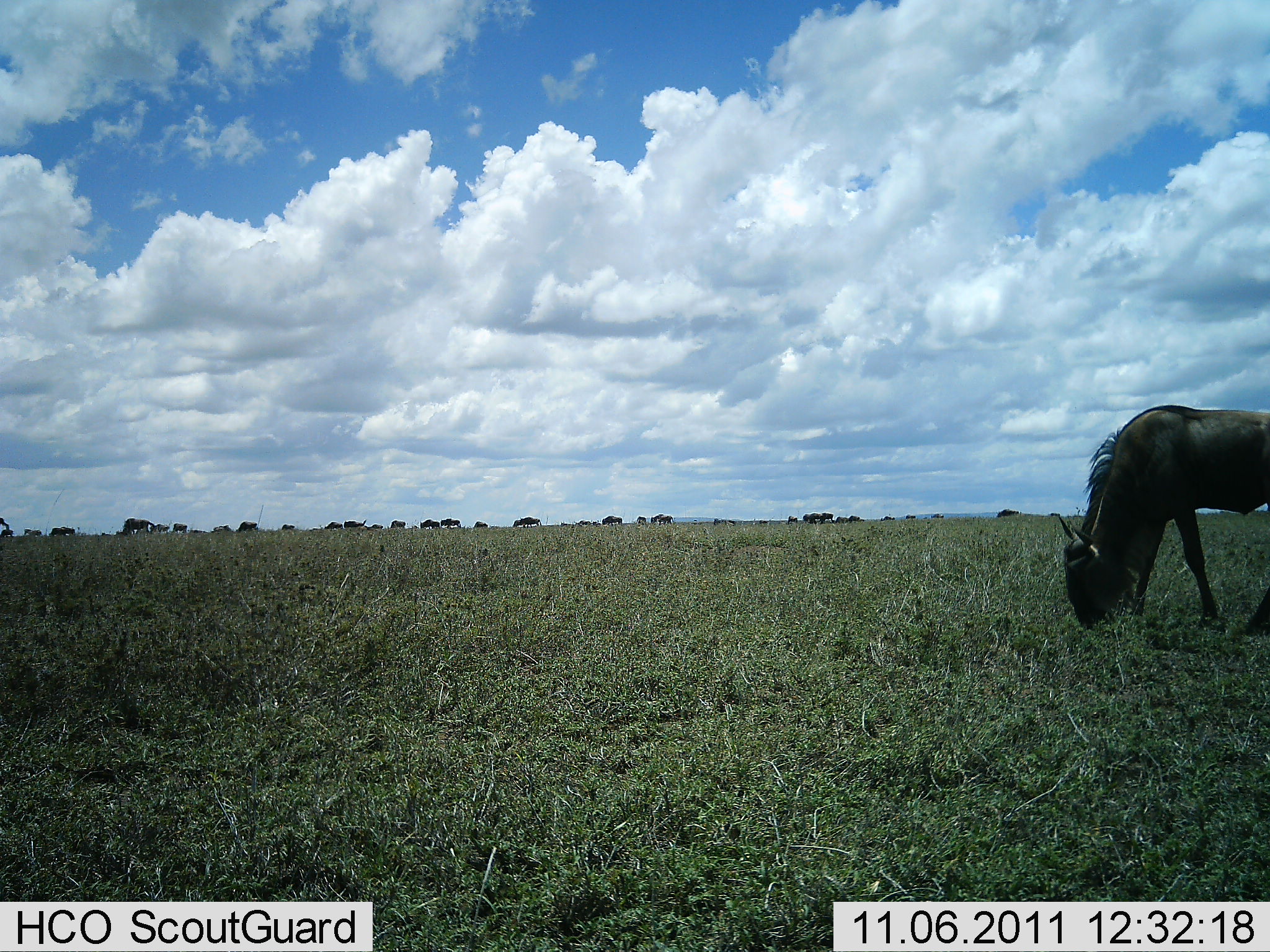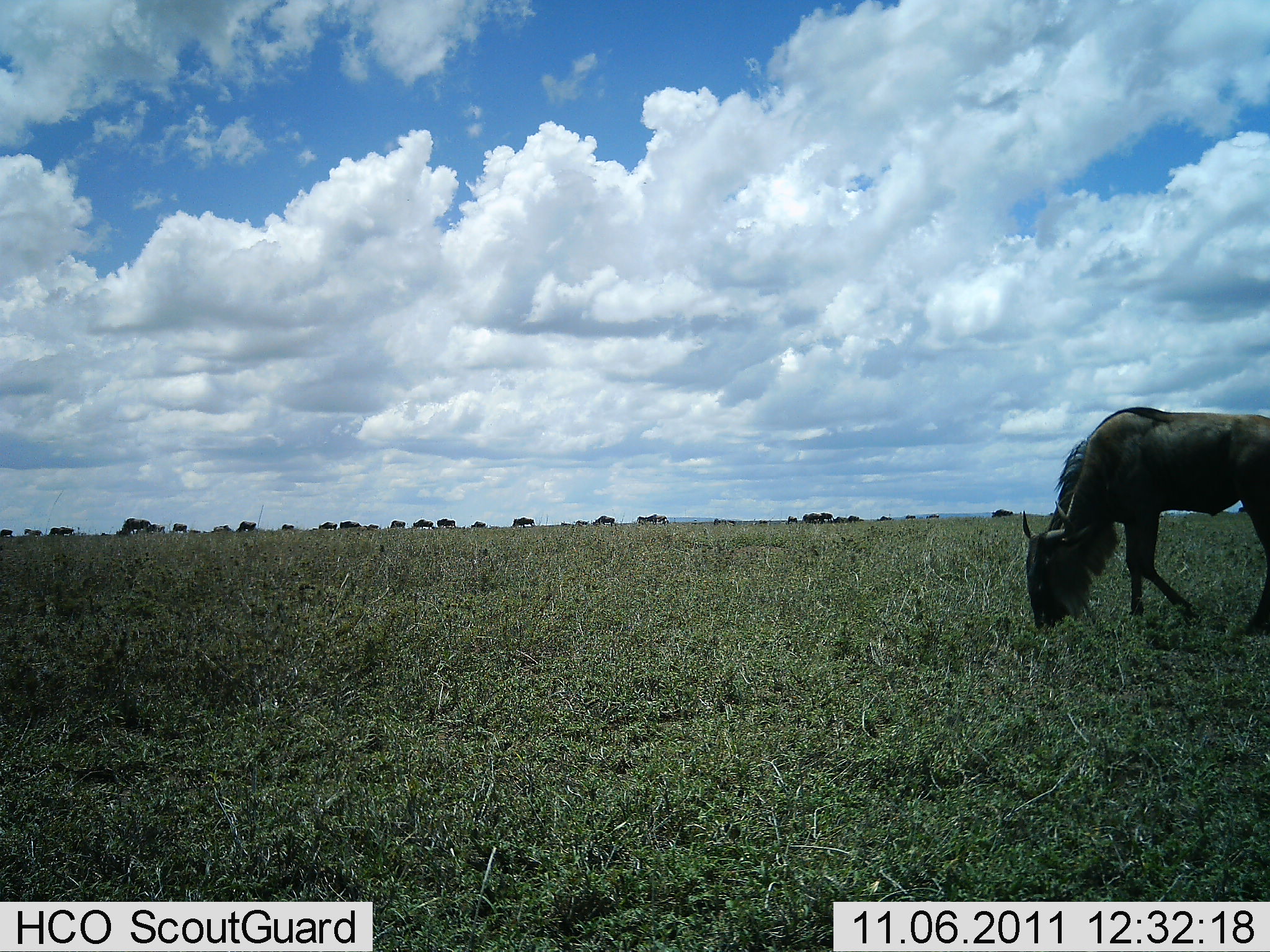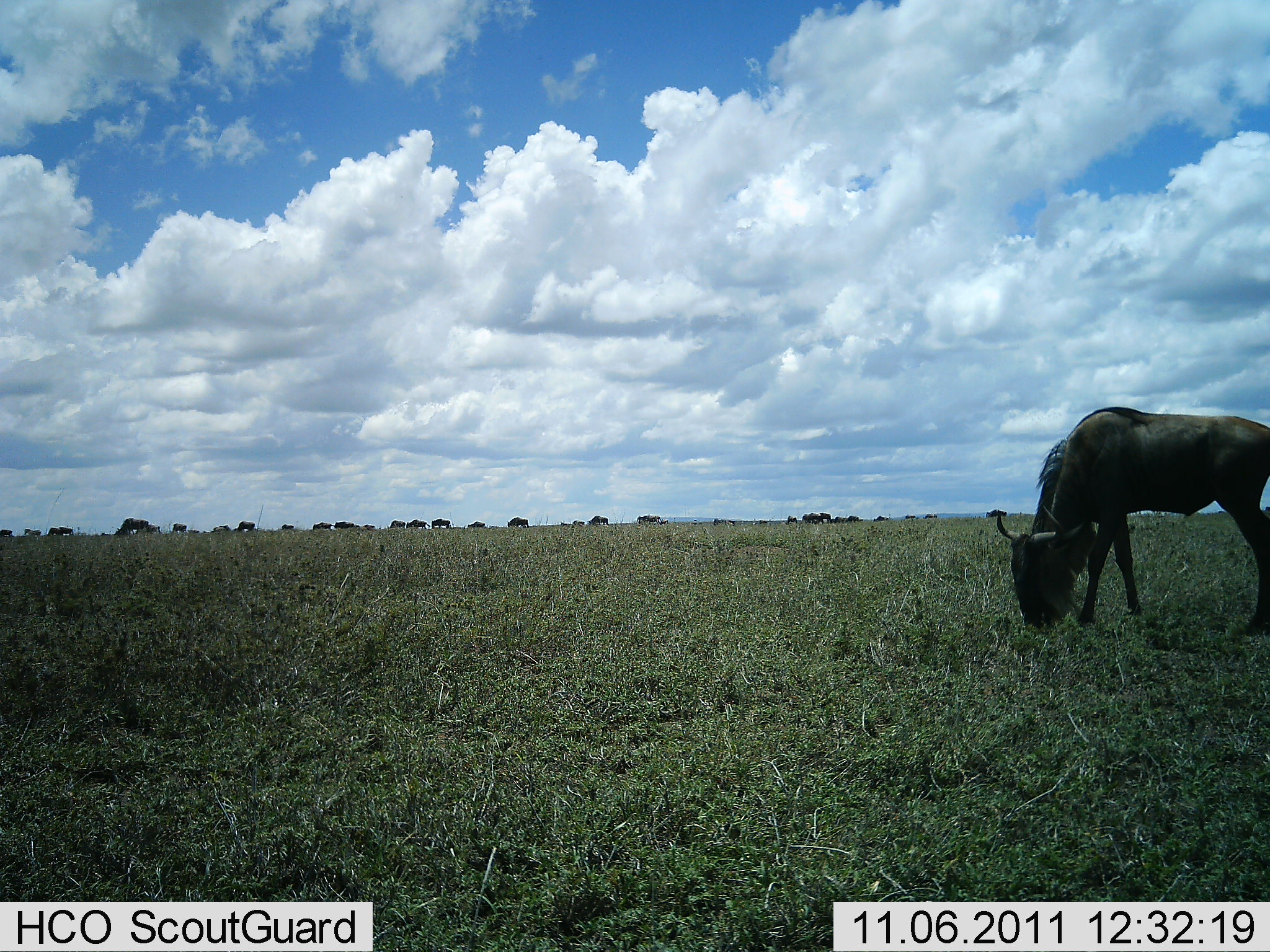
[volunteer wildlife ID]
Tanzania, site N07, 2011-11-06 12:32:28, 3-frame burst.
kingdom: Animalia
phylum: Chordata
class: Mammalia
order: Artiodactyla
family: Bovidae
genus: Connochaetes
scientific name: Connochaetes taurinus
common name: blue wildebeest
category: wildebeest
Wildebeest (blue wildebeest) (Connochaetes taurinus), count 11-50. Behavior (volunteer vote fractions): standing 27%, resting 0%, moving 40%, interacting 0%. Young present (vote fraction): 0%. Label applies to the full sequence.